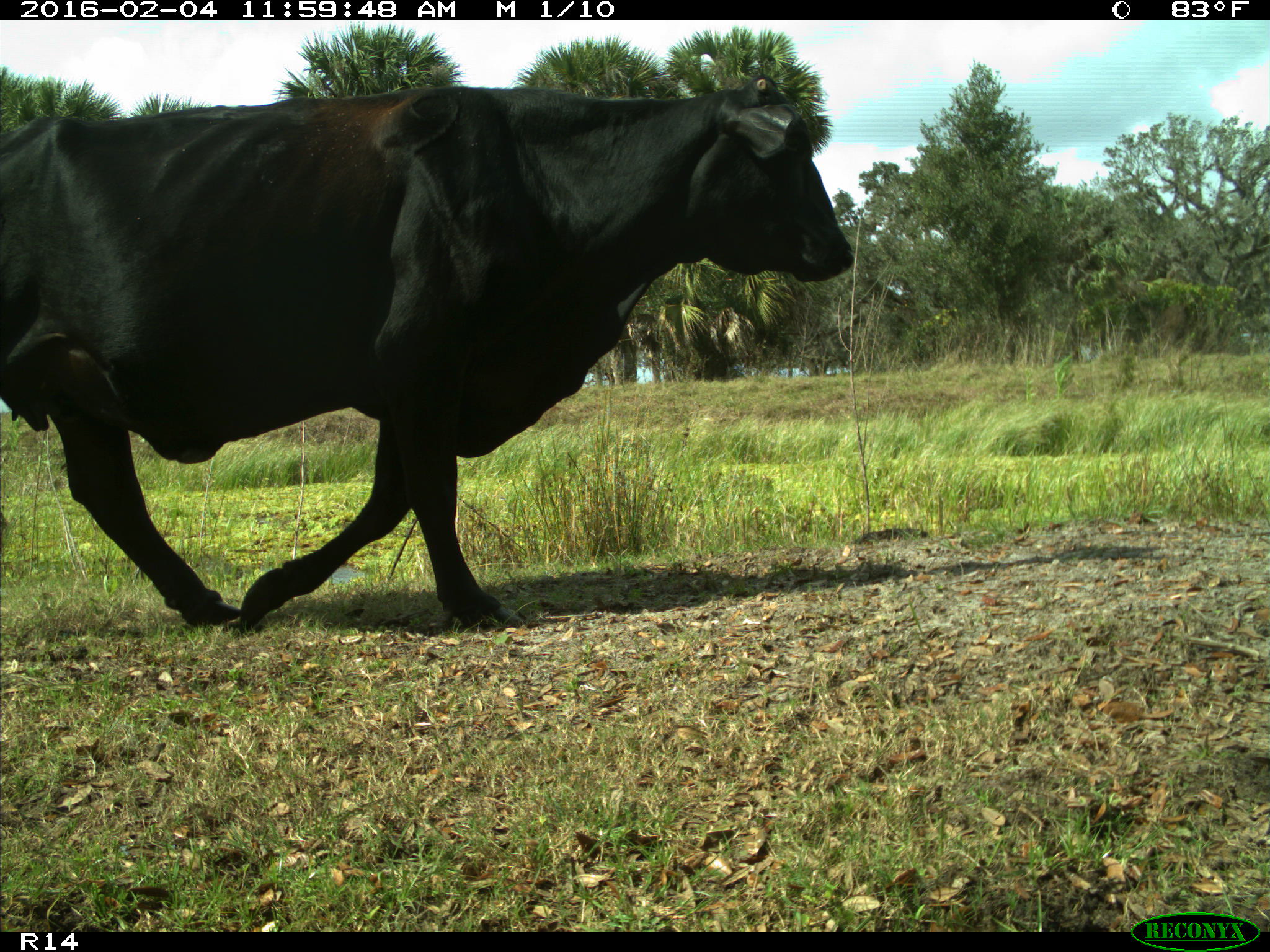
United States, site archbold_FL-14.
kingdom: Animalia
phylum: Chordata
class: Mammalia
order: Artiodactyla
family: Bovidae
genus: Bos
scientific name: Bos taurus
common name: domestic cow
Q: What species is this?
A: Bos taurus (domestic cow).